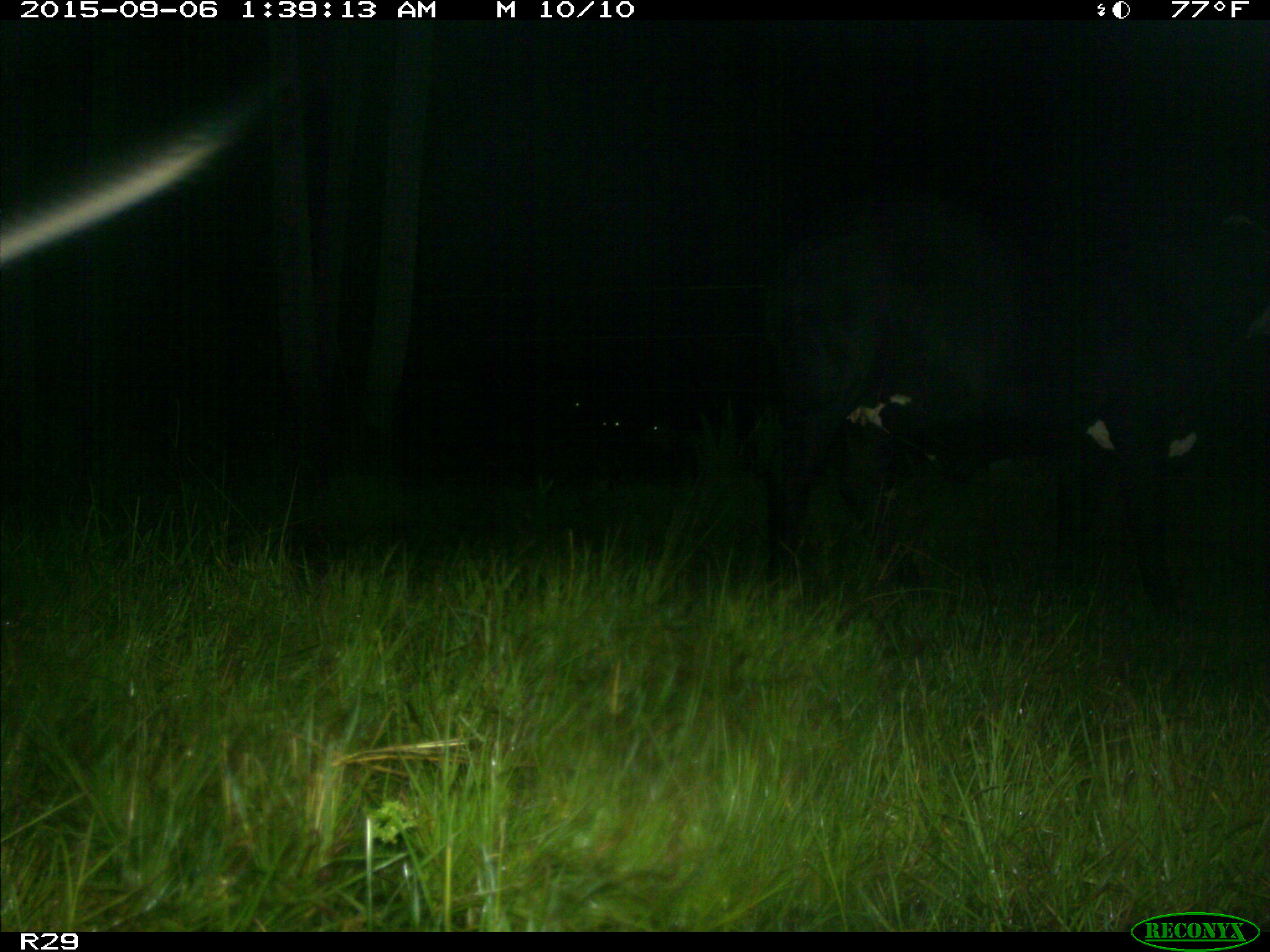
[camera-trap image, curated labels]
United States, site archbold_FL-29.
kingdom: Animalia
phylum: Chordata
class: Mammalia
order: Artiodactyla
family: Bovidae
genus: Bos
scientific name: Bos taurus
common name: domestic cow